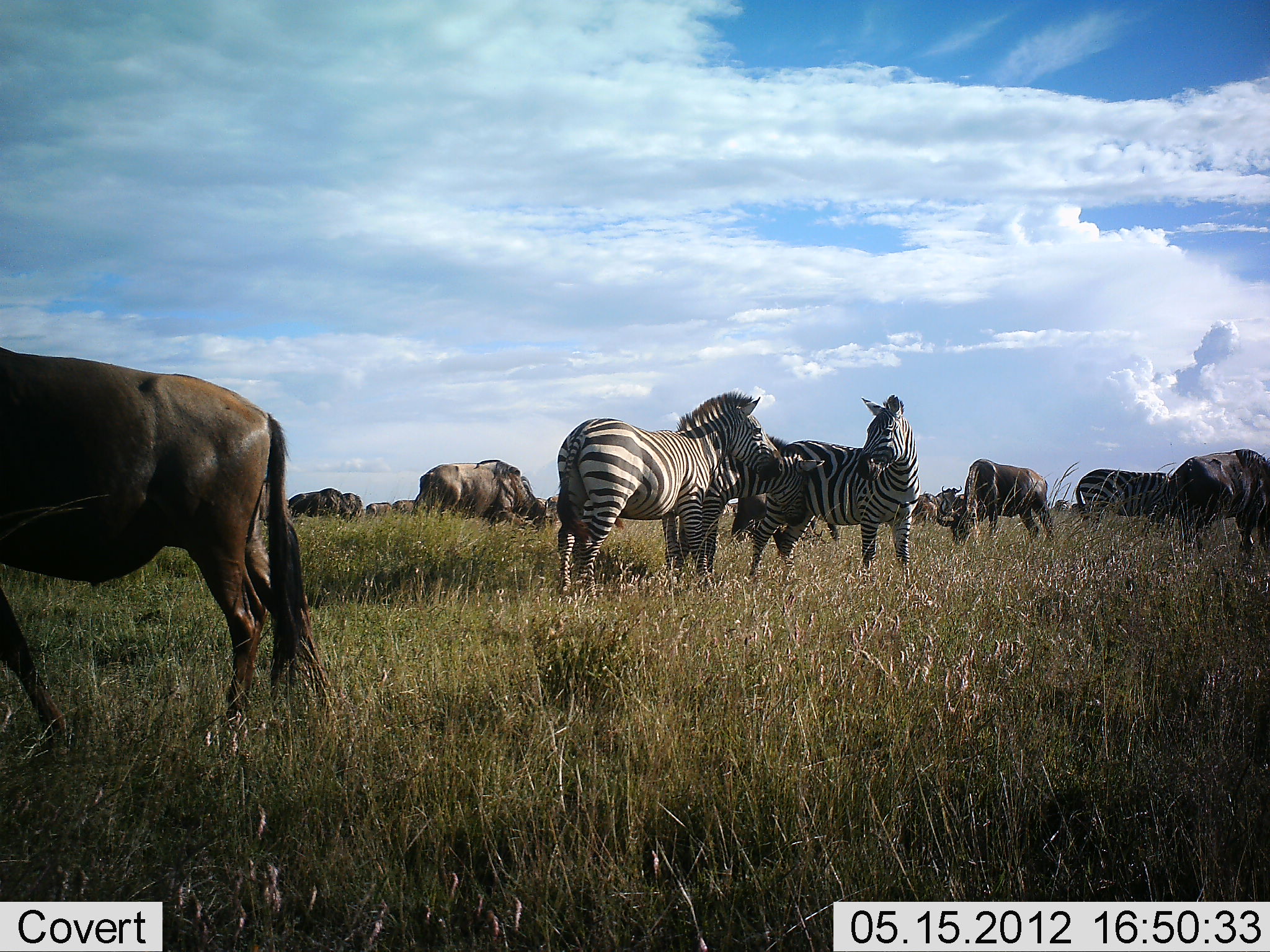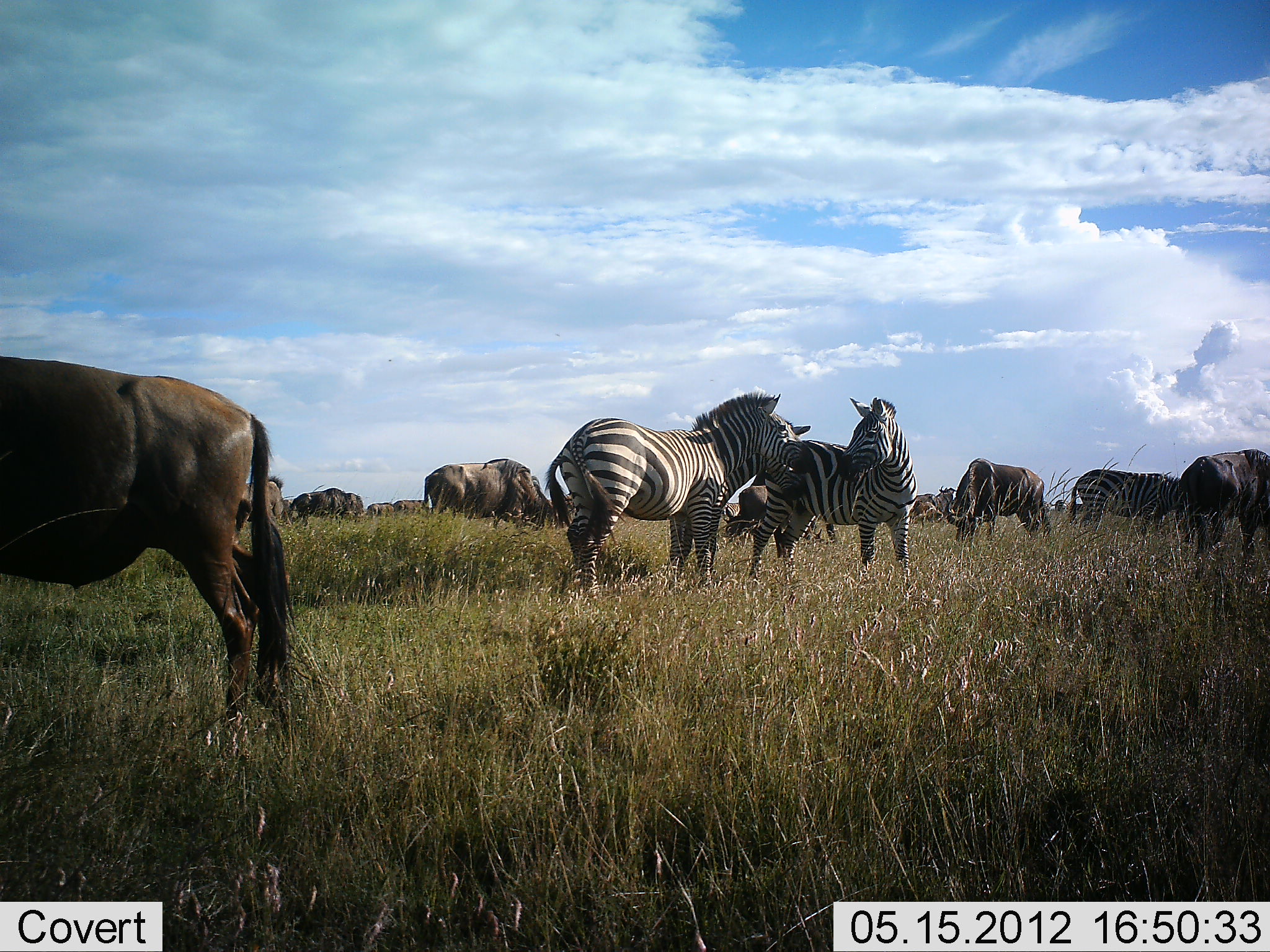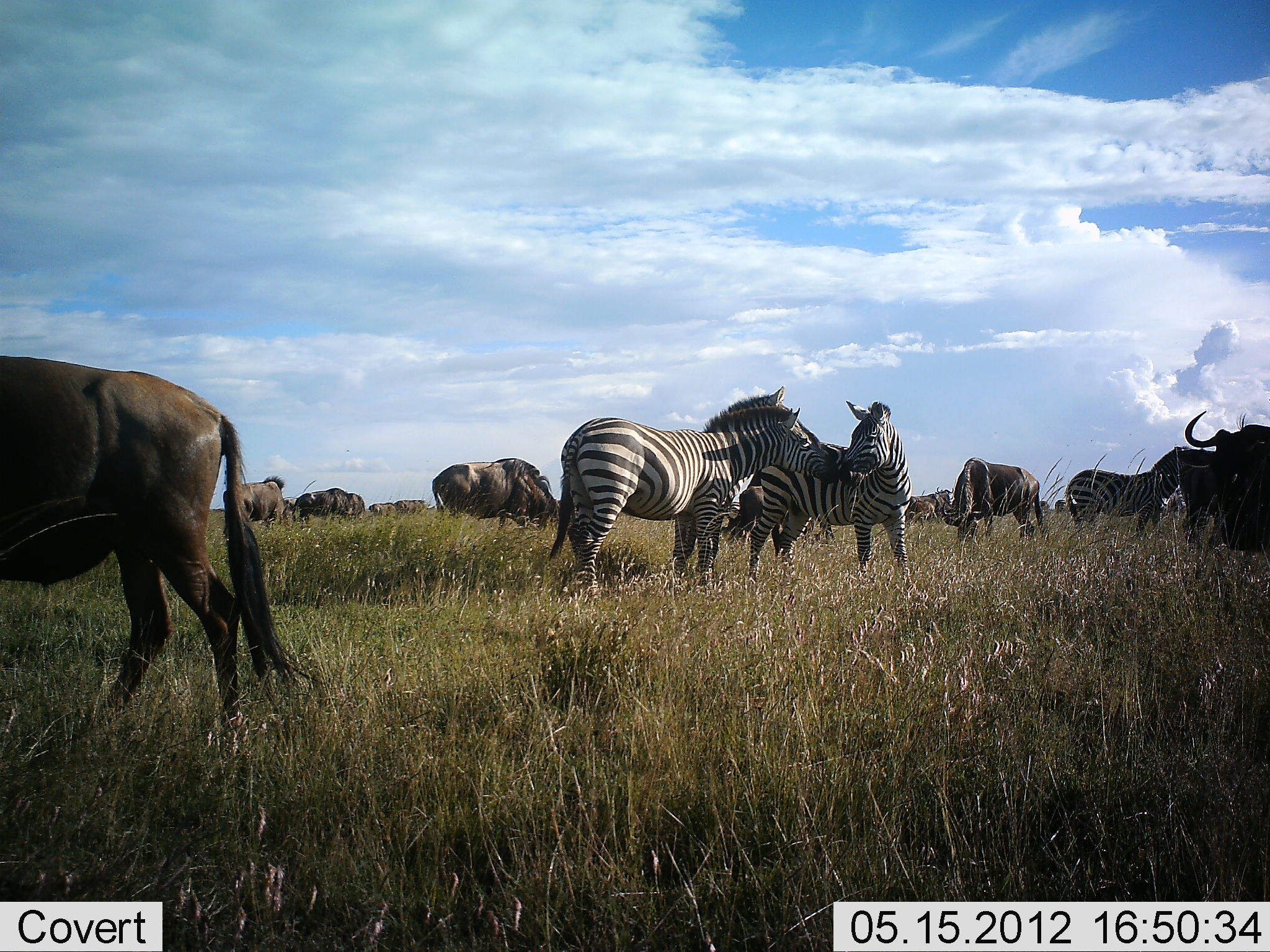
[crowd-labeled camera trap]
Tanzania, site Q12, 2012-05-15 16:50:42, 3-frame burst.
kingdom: Animalia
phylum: Chordata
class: Mammalia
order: Artiodactyla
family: Bovidae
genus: Connochaetes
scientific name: Connochaetes taurinus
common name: blue wildebeest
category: wildebeest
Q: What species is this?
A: Wildebeest (blue wildebeest) (Connochaetes taurinus).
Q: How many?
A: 9.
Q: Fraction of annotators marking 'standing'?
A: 50%.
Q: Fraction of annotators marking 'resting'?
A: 0%.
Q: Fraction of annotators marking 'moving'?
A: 40%.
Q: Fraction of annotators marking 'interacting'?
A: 0%.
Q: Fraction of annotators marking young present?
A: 0%.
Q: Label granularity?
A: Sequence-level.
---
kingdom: Animalia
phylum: Chordata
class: Mammalia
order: Perissodactyla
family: Equidae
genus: Equus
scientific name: Equus quagga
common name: plains zebra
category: zebra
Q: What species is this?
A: Zebra (plains zebra) (Equus quagga).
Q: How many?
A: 3.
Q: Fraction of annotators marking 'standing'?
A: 80%.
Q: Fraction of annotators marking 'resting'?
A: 0%.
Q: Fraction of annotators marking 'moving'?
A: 0%.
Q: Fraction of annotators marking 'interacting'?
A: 60%.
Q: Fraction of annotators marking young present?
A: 0%.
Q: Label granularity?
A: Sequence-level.